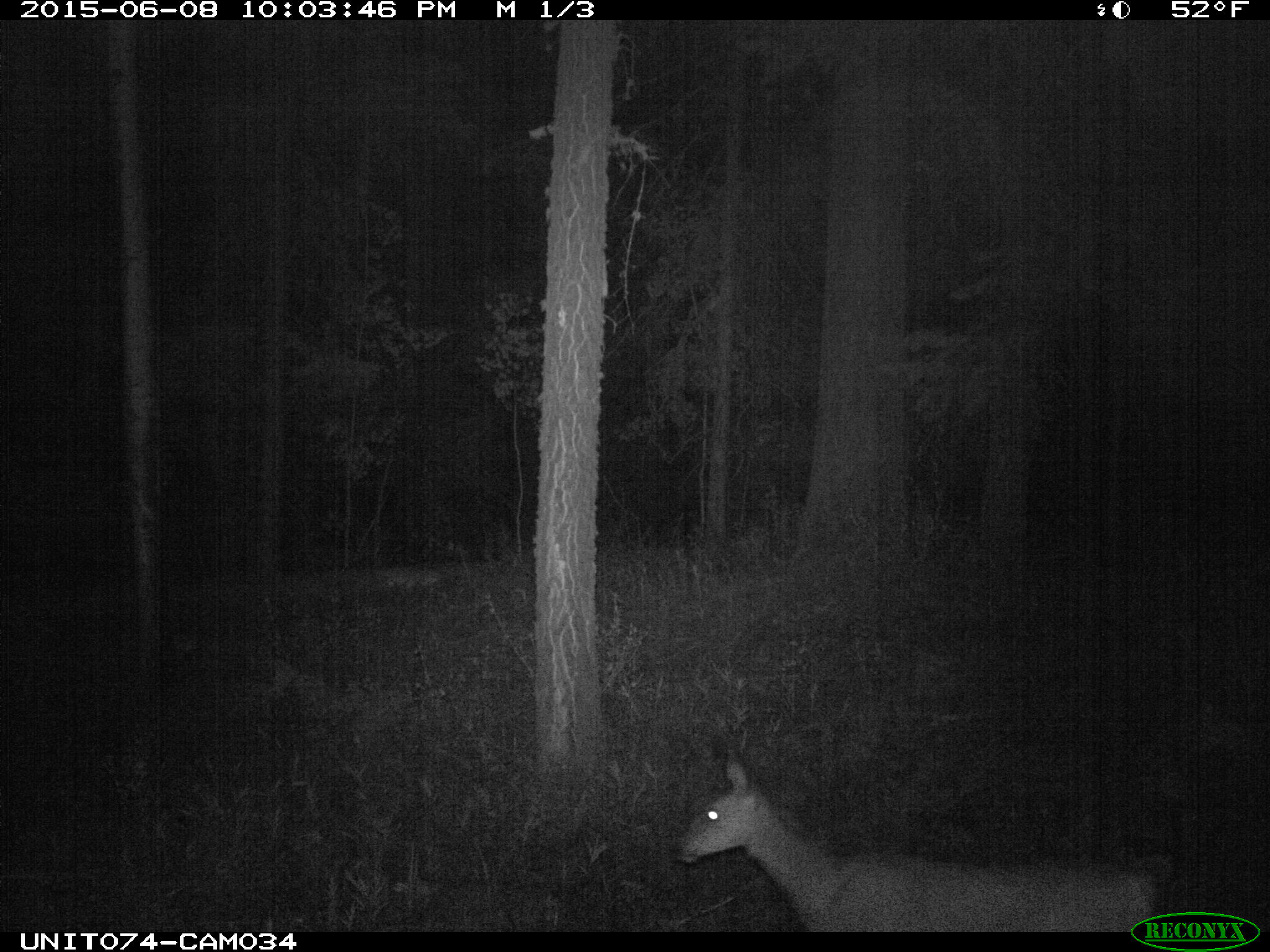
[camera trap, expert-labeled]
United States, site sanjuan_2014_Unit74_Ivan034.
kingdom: Animalia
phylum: Chordata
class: Mammalia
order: Artiodactyla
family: Cervidae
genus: Odocoileus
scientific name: Odocoileus hemionus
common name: mule deer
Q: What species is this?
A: Odocoileus hemionus (mule deer).